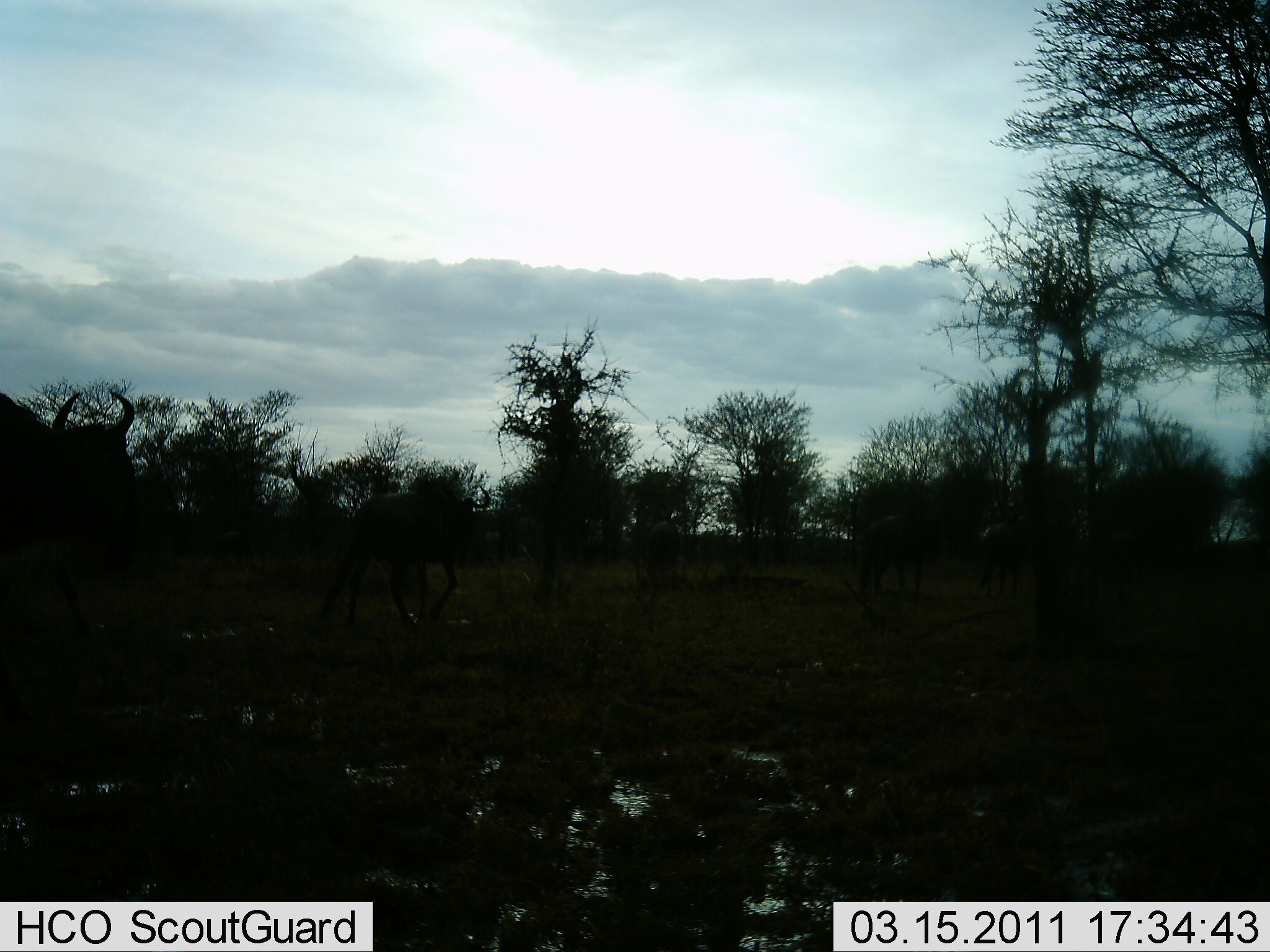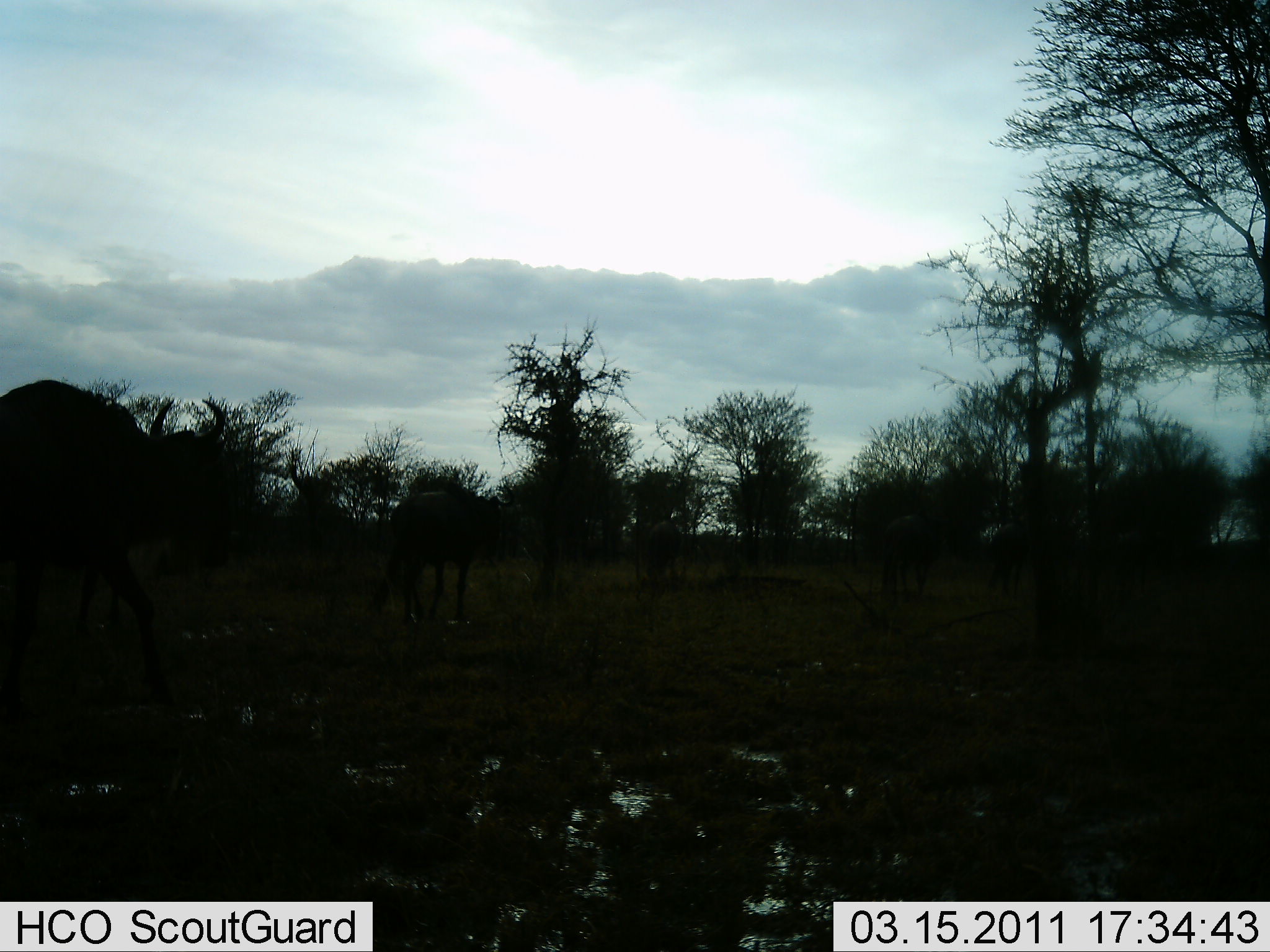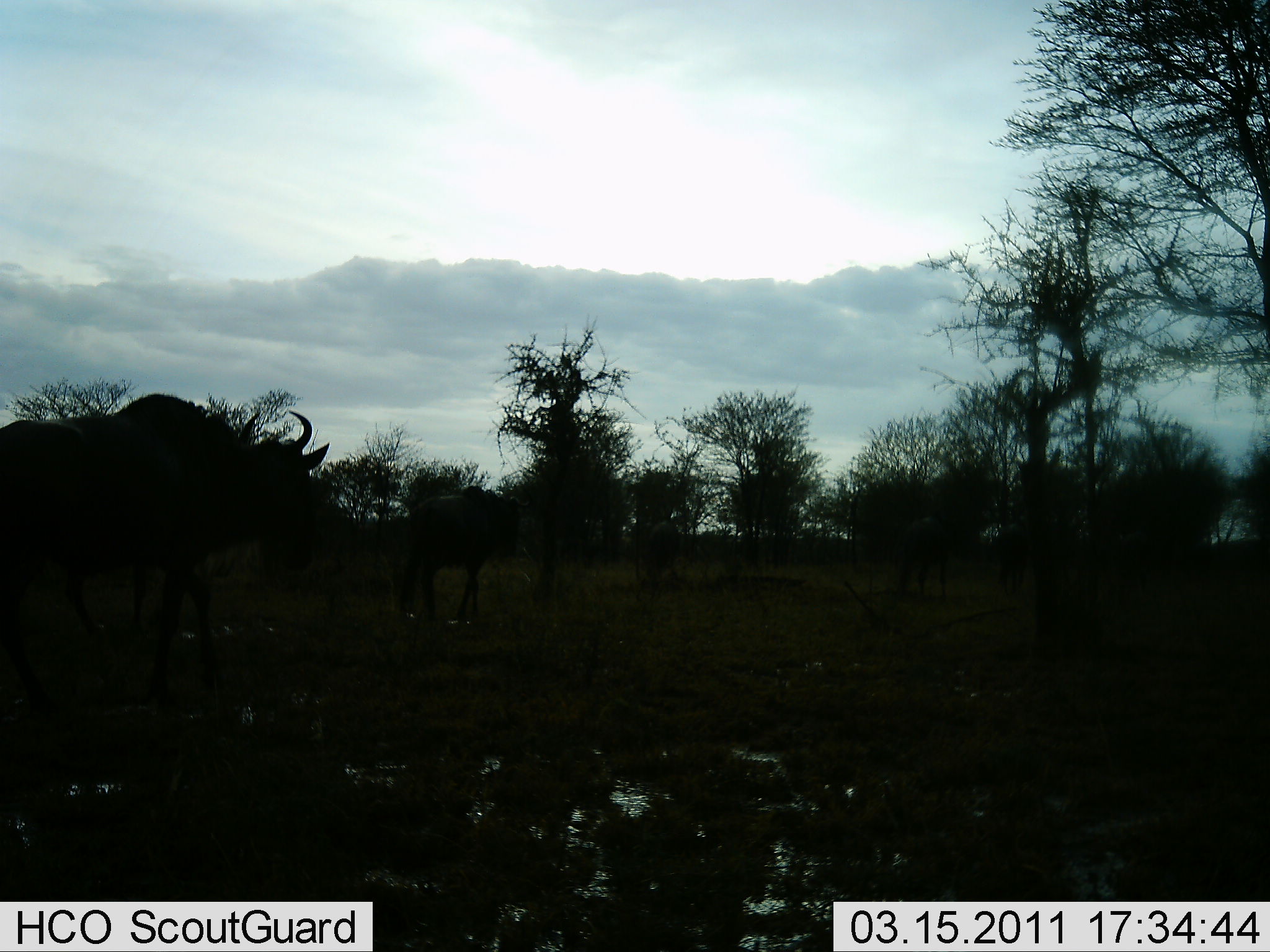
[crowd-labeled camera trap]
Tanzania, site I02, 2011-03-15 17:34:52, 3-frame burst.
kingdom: Animalia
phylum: Chordata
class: Mammalia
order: Artiodactyla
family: Bovidae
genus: Connochaetes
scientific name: Connochaetes taurinus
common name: blue wildebeest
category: wildebeest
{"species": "wildebeest (blue wildebeest) (Connochaetes taurinus)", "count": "4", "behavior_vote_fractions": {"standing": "10%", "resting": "0%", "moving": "100%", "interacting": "0%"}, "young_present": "0%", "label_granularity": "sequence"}